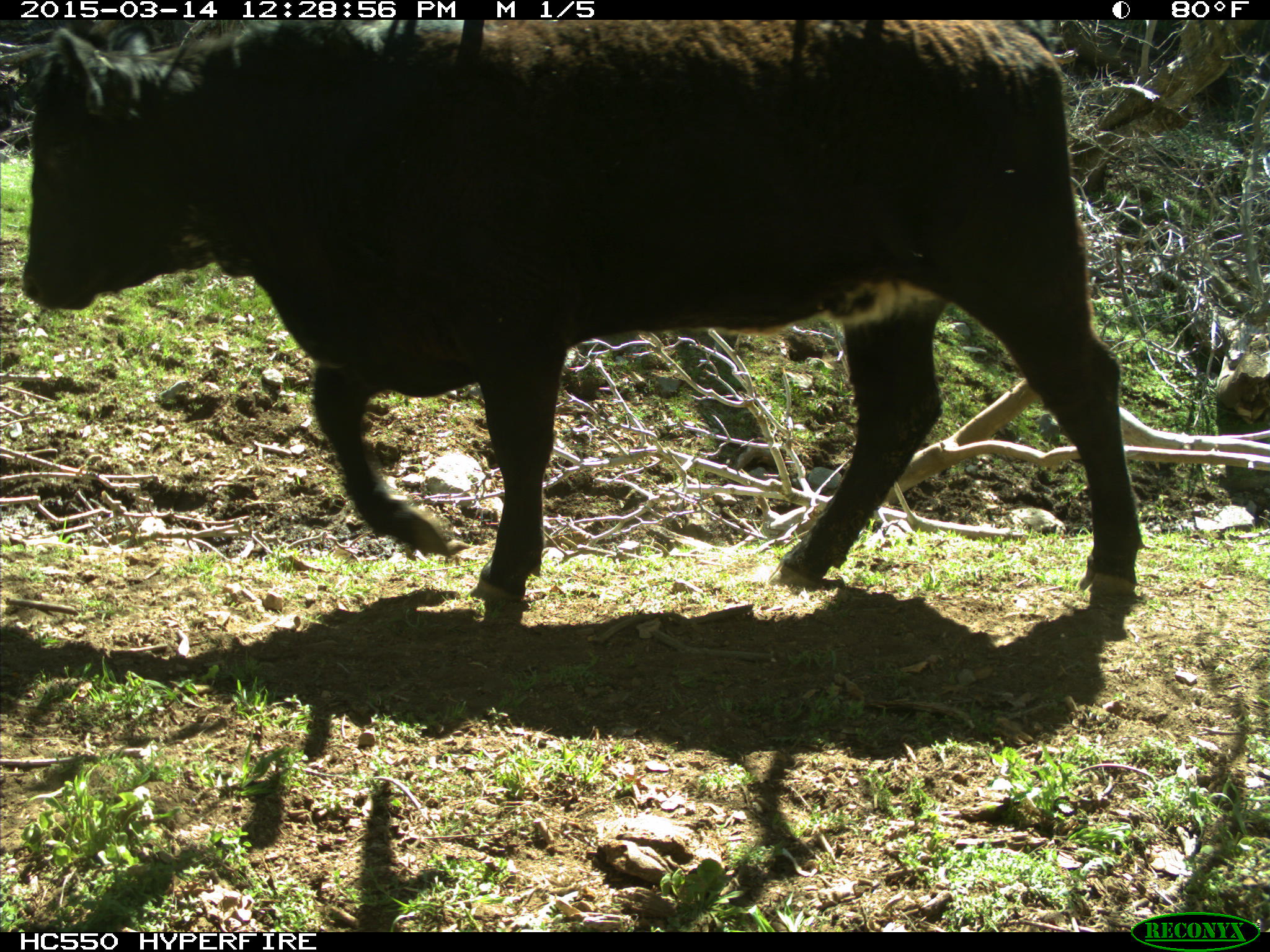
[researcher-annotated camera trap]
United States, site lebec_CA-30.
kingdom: Animalia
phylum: Chordata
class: Mammalia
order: Artiodactyla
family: Bovidae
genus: Bos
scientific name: Bos taurus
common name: domestic cow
Bos taurus (domestic cow).